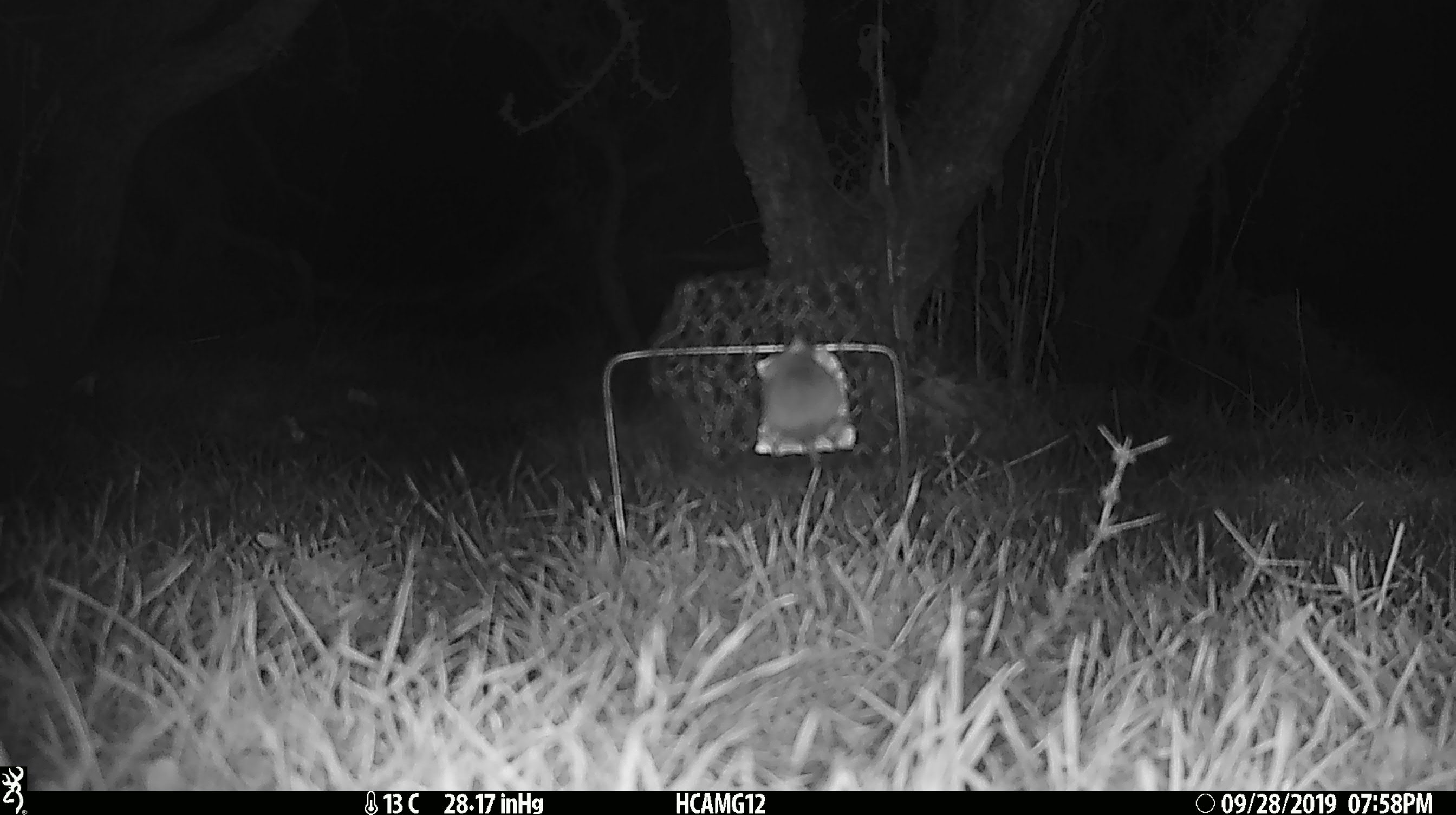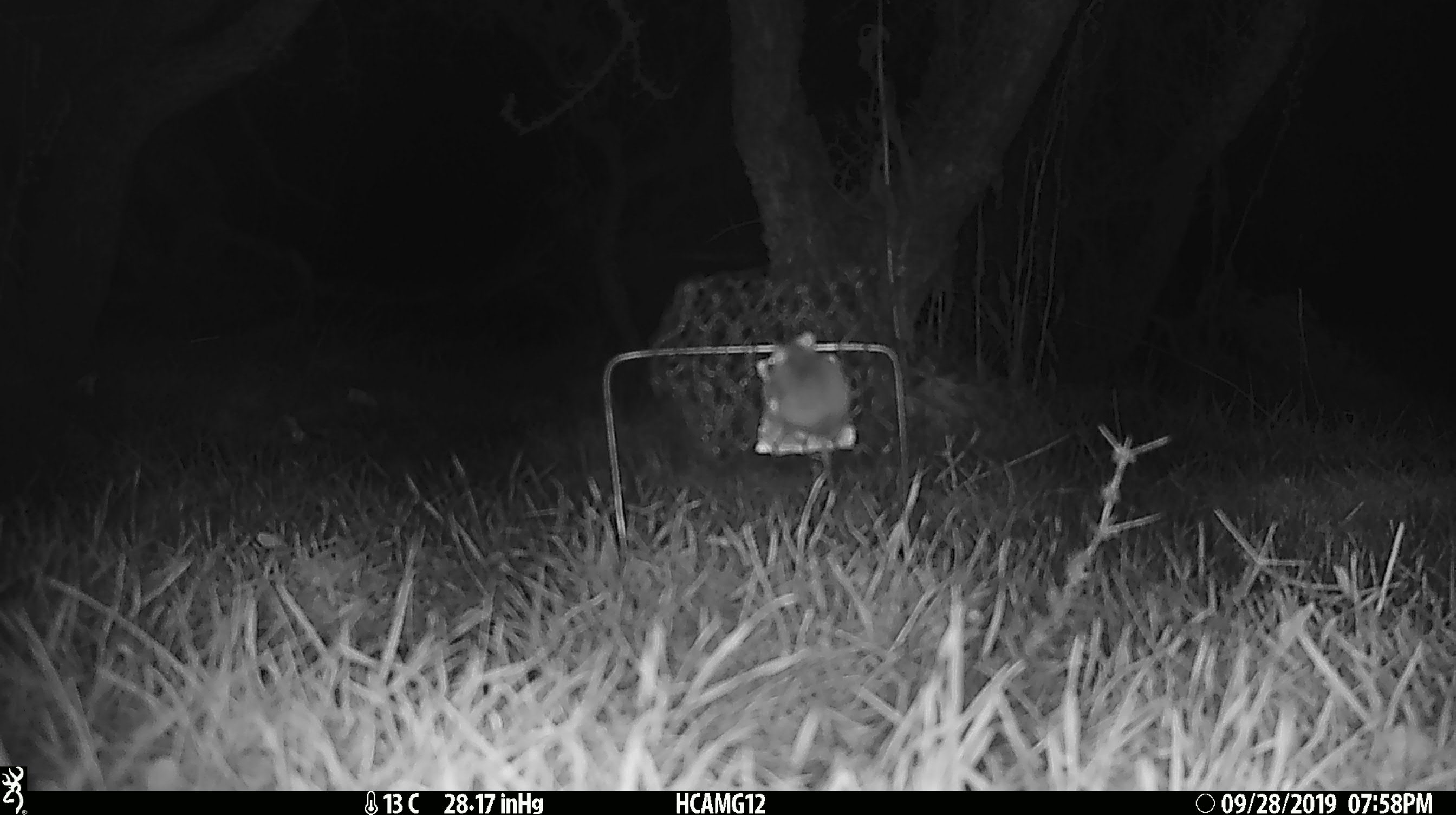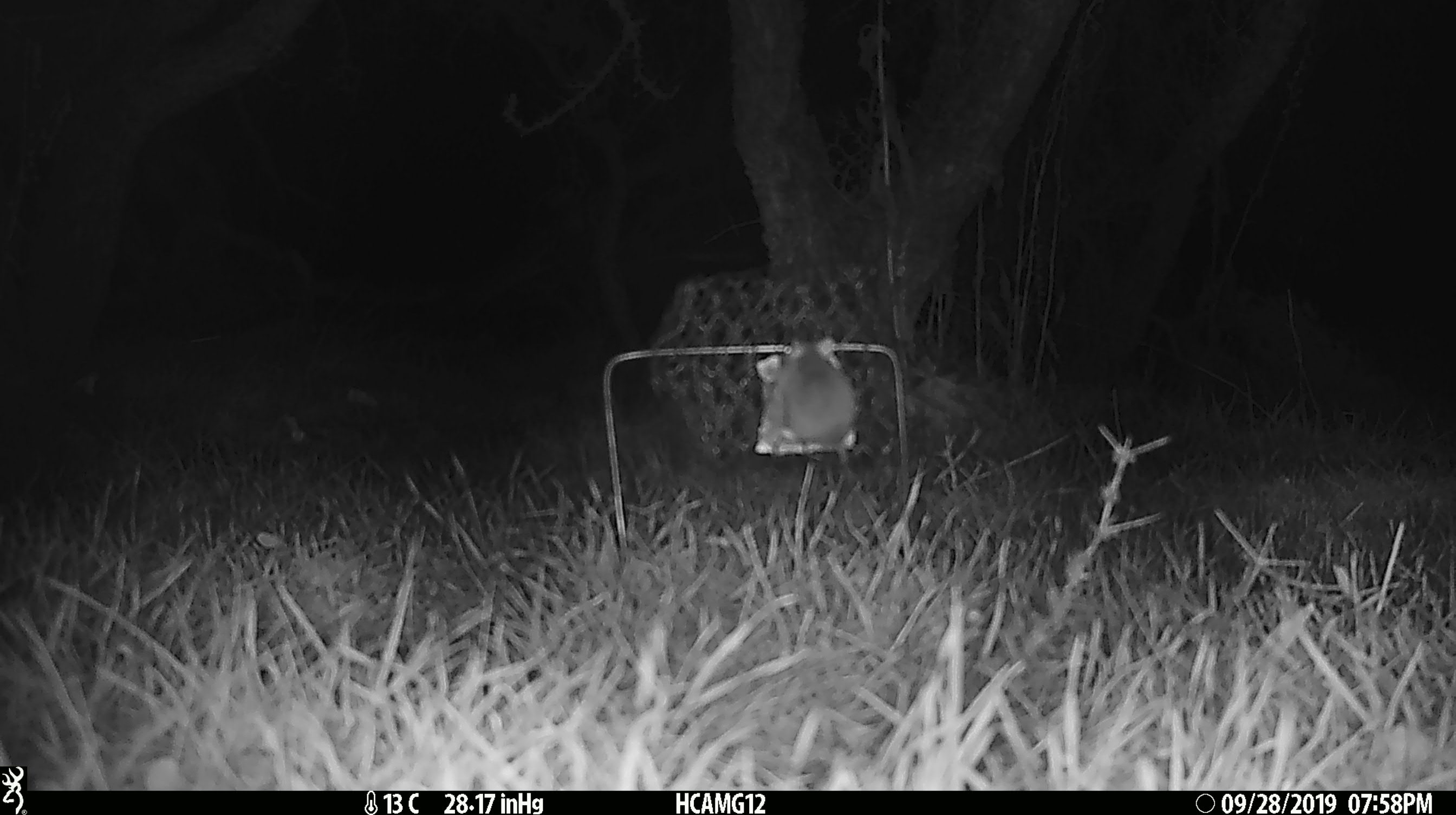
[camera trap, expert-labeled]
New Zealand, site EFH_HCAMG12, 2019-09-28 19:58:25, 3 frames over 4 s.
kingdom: Animalia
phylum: Chordata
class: Mammalia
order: Rodentia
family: Muridae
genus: Mus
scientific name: Mus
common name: mouse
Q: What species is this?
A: Mouse (Mus).